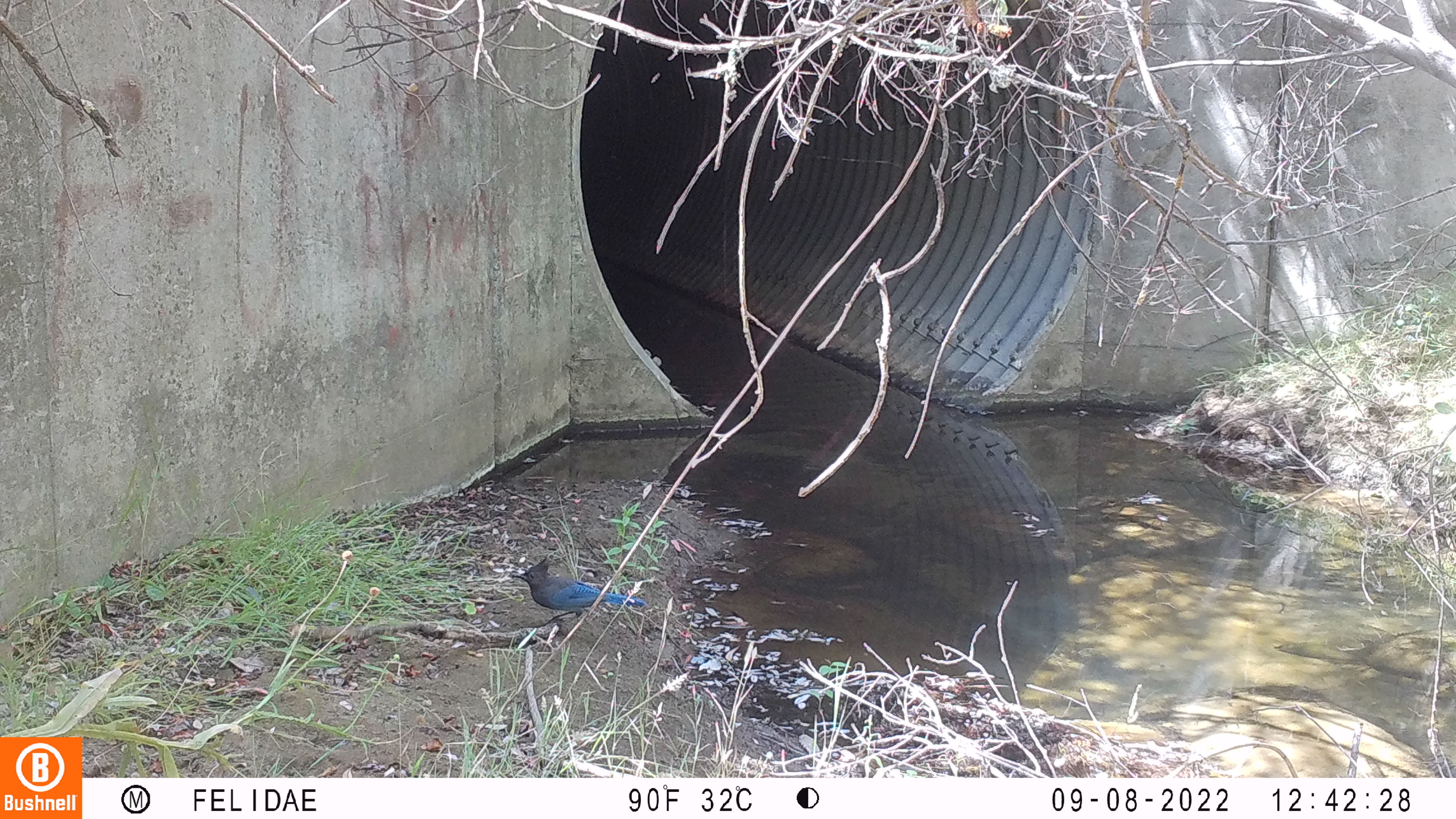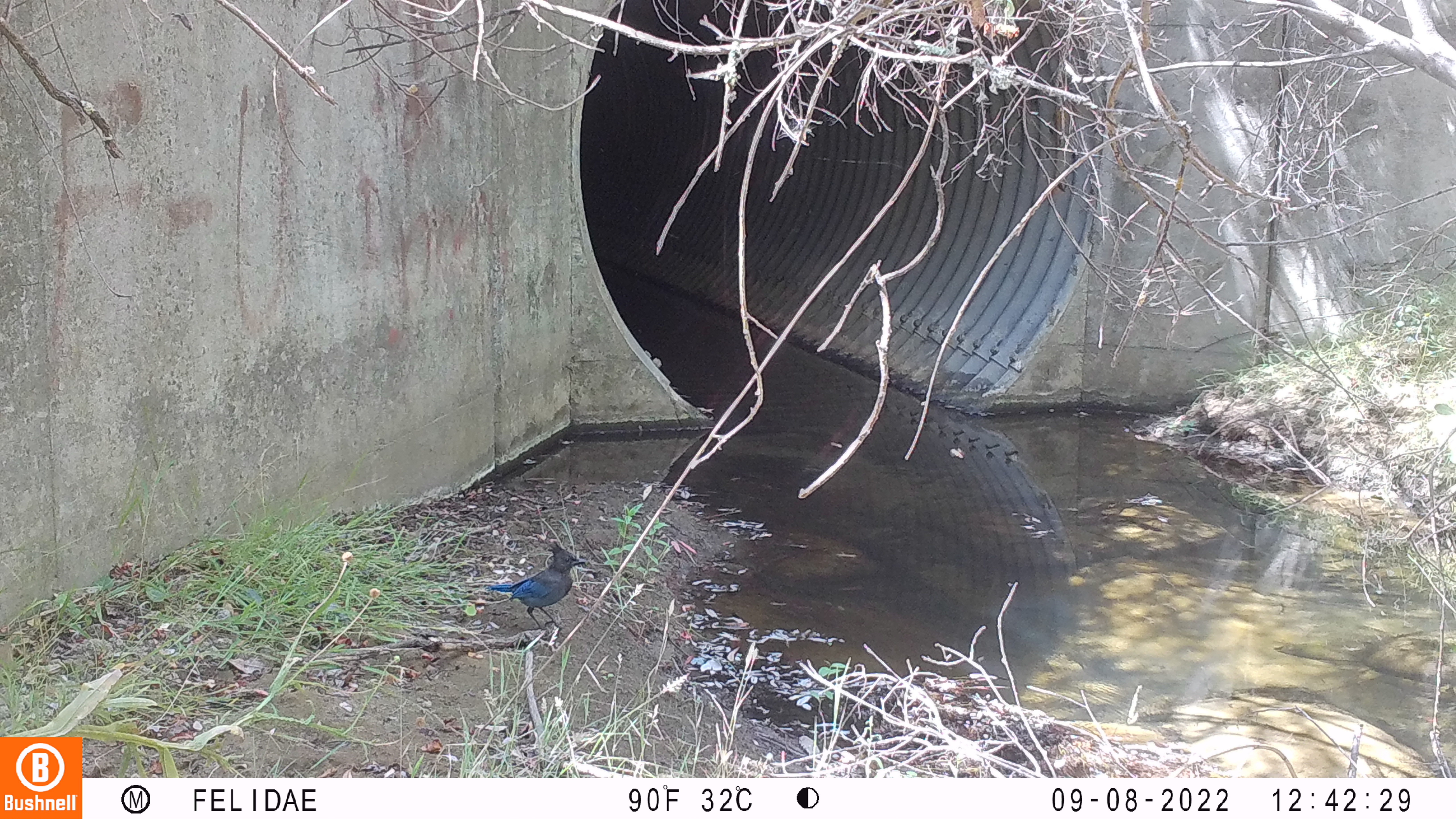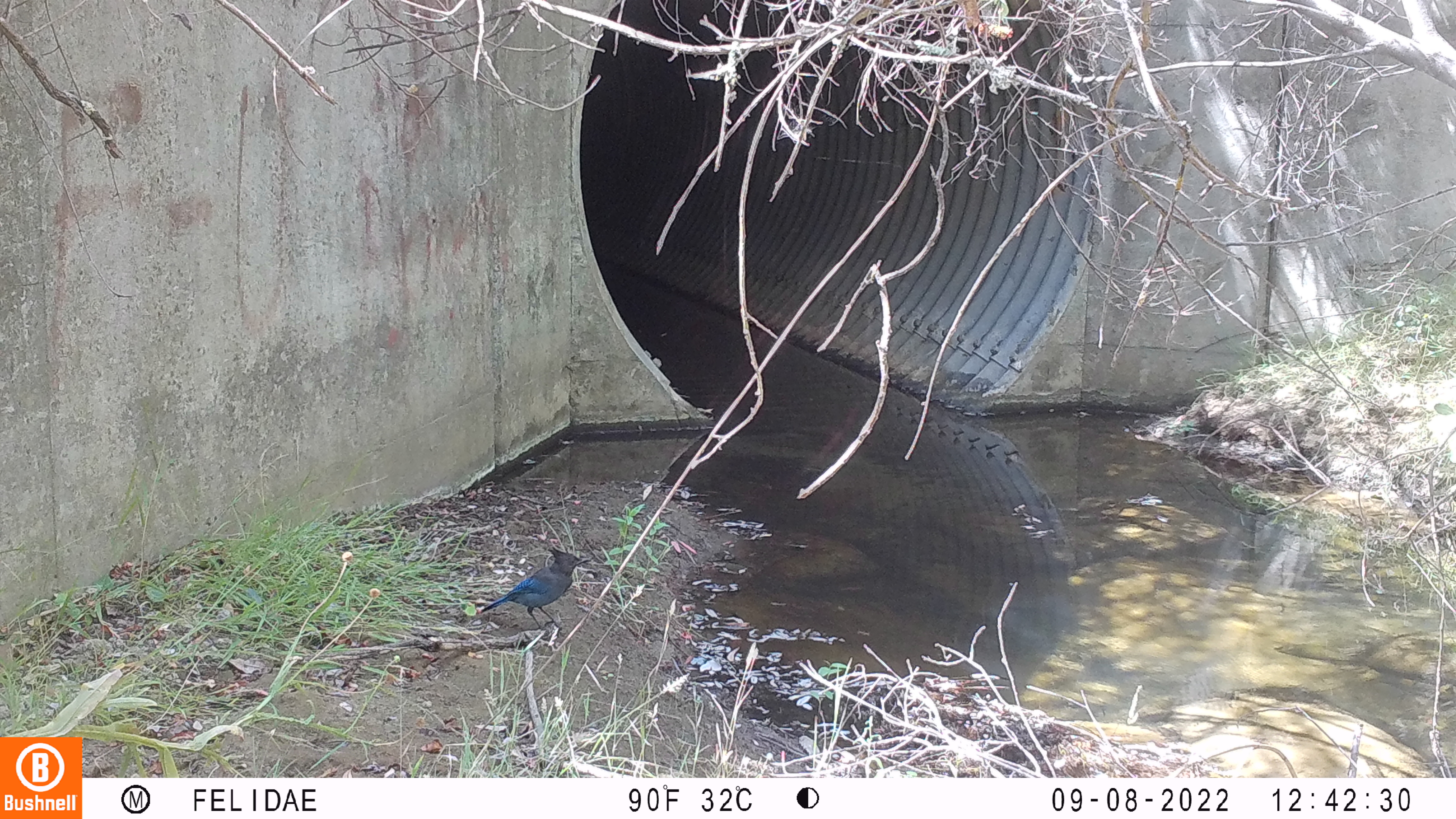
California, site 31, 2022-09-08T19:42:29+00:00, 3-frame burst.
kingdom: Animalia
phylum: Chordata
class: Aves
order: Passeriformes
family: Corvidae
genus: Cyanocitta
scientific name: Cyanocitta stelleri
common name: steller's jay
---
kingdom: Animalia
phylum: Chordata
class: Aves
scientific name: Aves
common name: bird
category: unknown bird